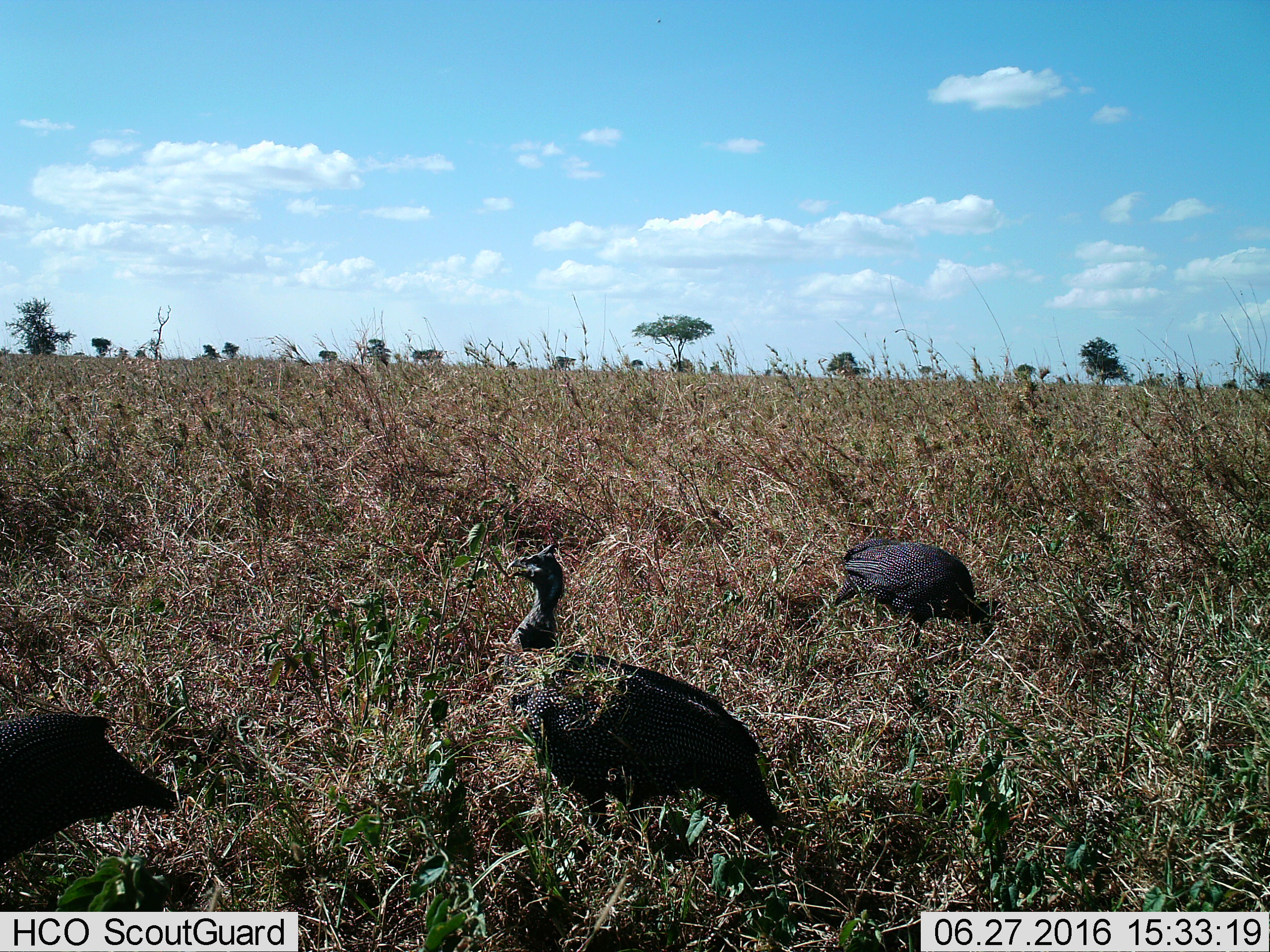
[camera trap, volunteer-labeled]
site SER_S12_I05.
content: unidentified animal